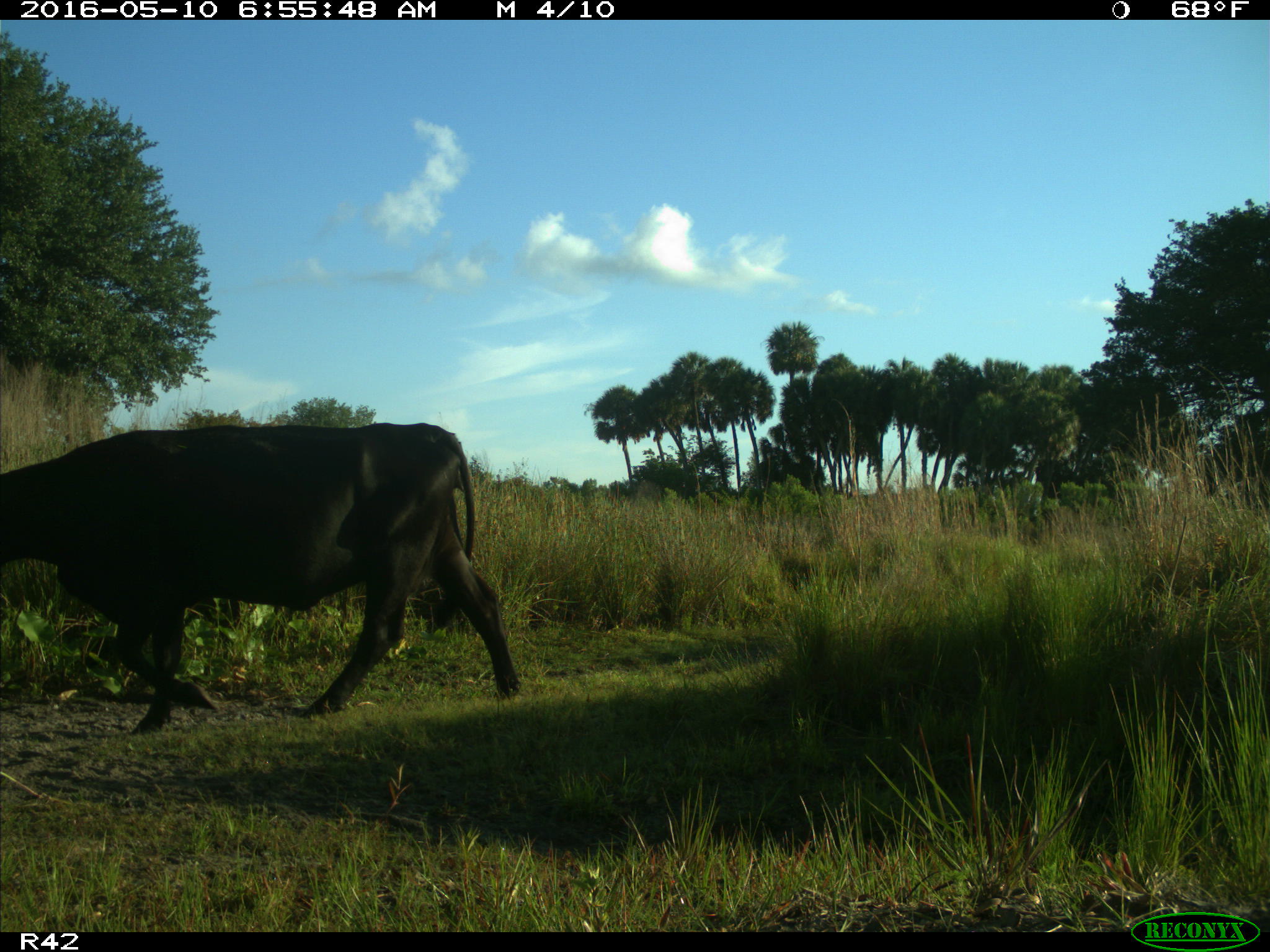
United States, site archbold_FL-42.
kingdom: Animalia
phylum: Chordata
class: Mammalia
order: Artiodactyla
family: Bovidae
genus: Bos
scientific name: Bos taurus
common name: domestic cow